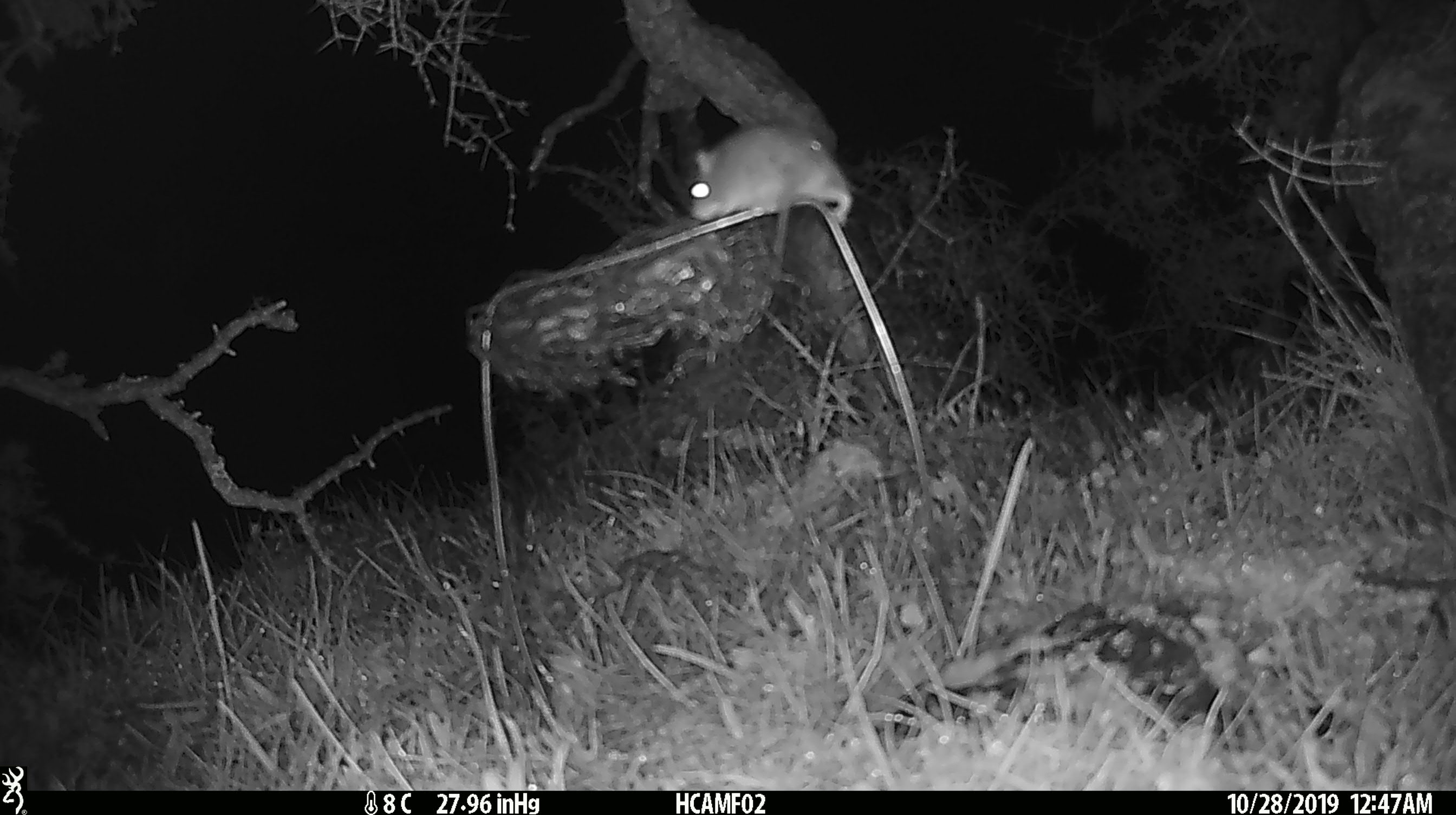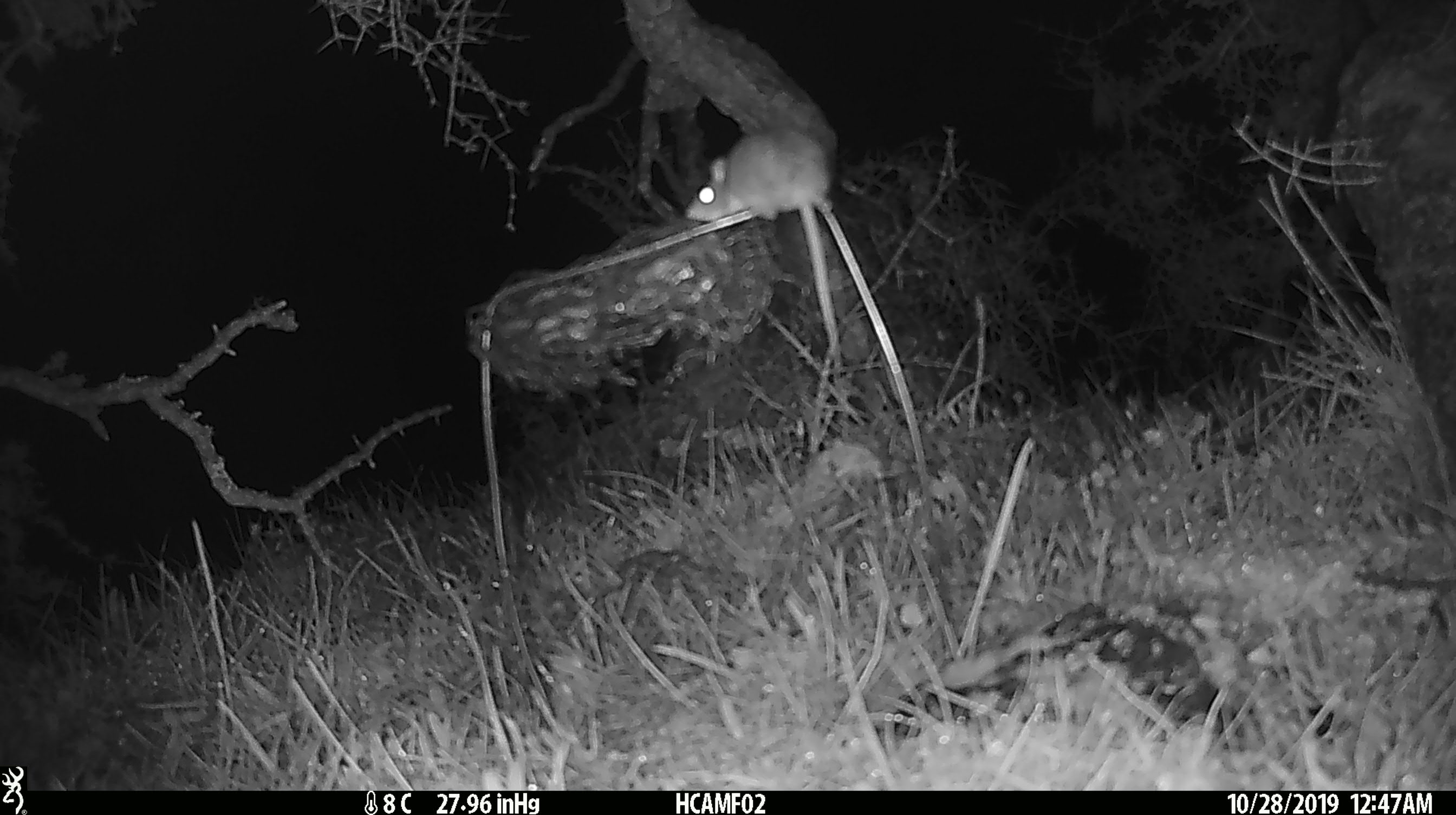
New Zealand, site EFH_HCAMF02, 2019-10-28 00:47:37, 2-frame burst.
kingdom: Animalia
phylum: Chordata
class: Mammalia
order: Rodentia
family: Muridae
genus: Mus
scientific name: Mus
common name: mouse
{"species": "mouse (Mus)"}